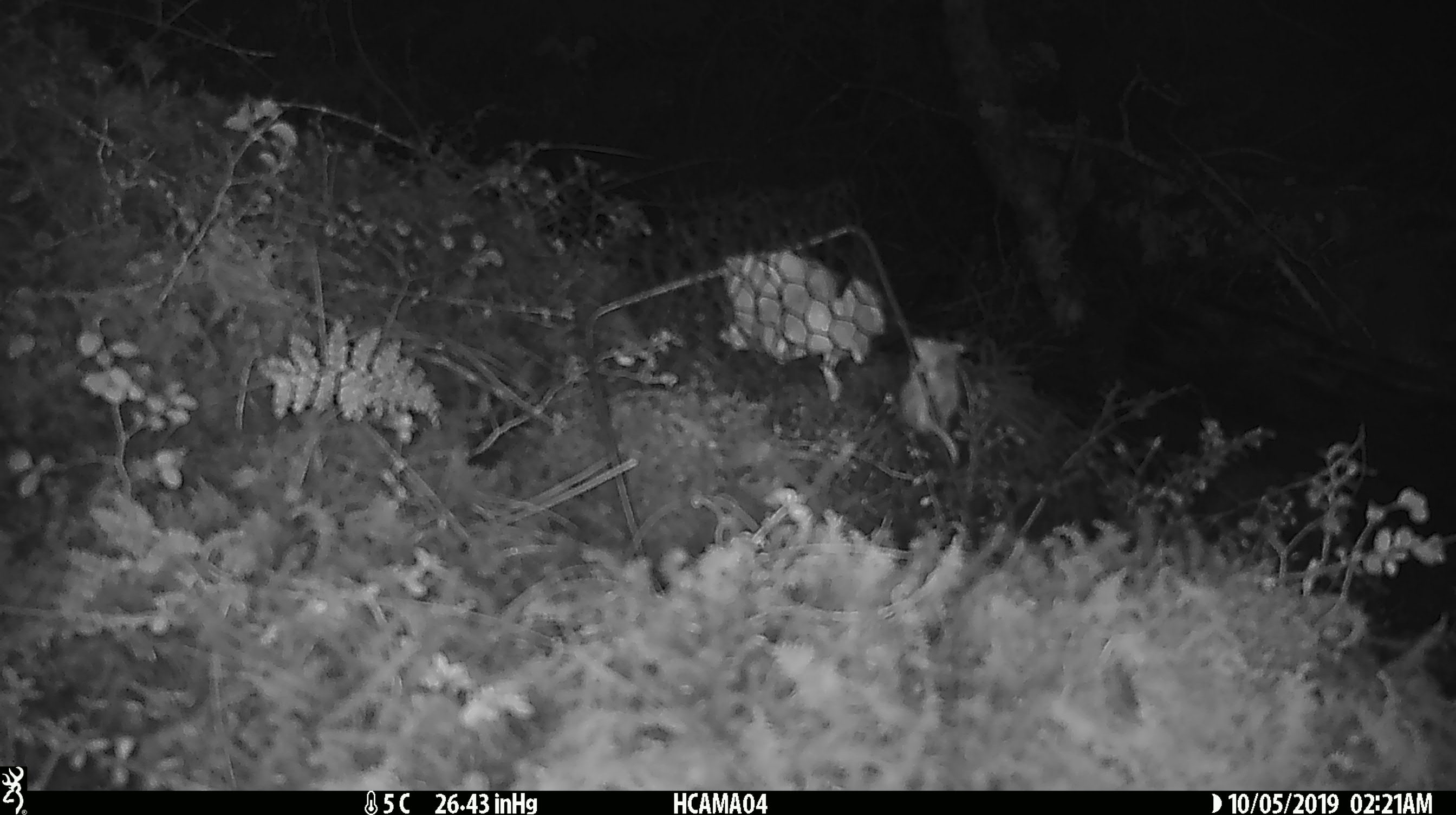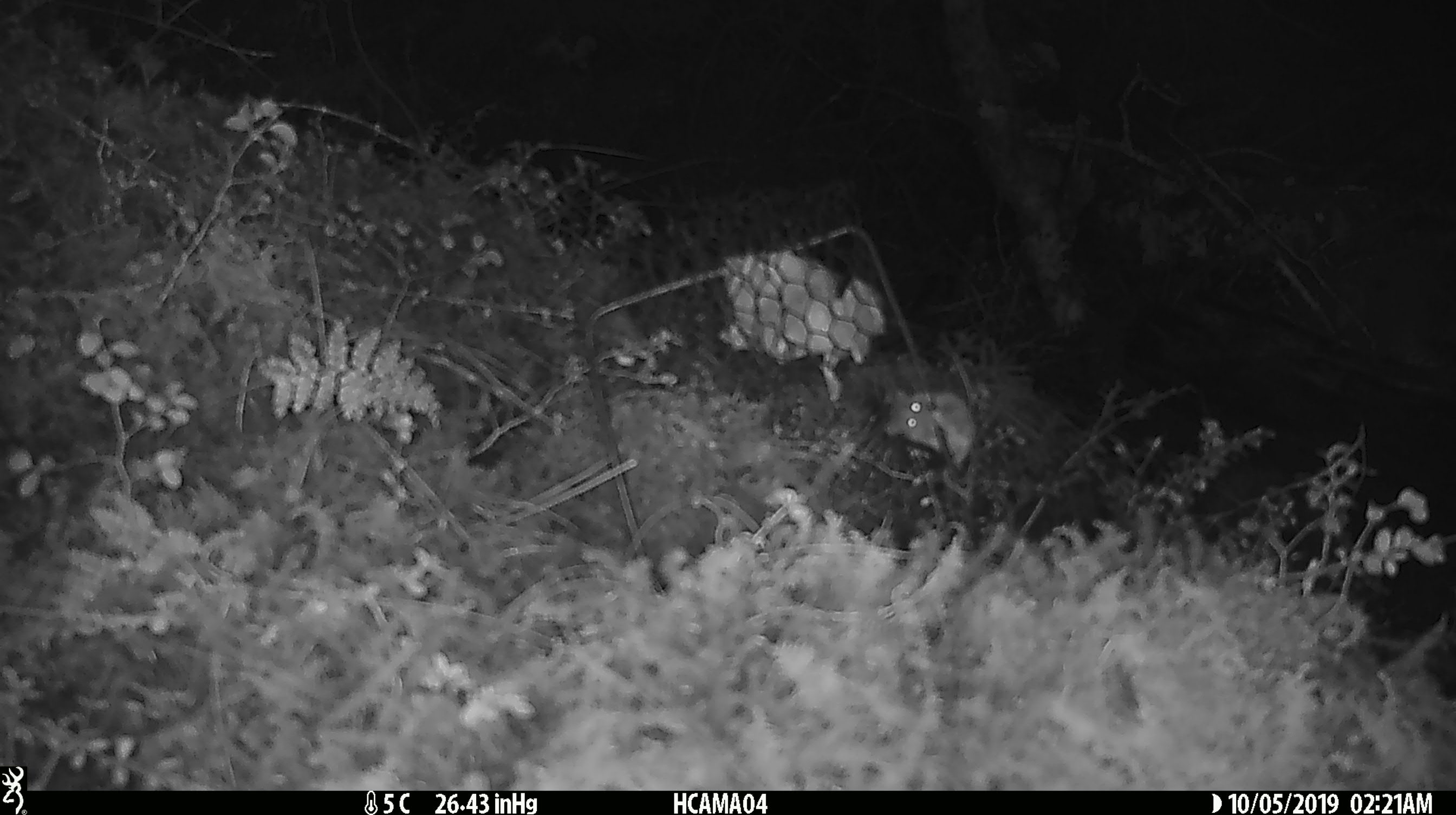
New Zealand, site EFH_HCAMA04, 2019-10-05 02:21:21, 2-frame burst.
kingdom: Animalia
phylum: Chordata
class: Mammalia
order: Rodentia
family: Muridae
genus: Mus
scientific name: Mus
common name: mouse